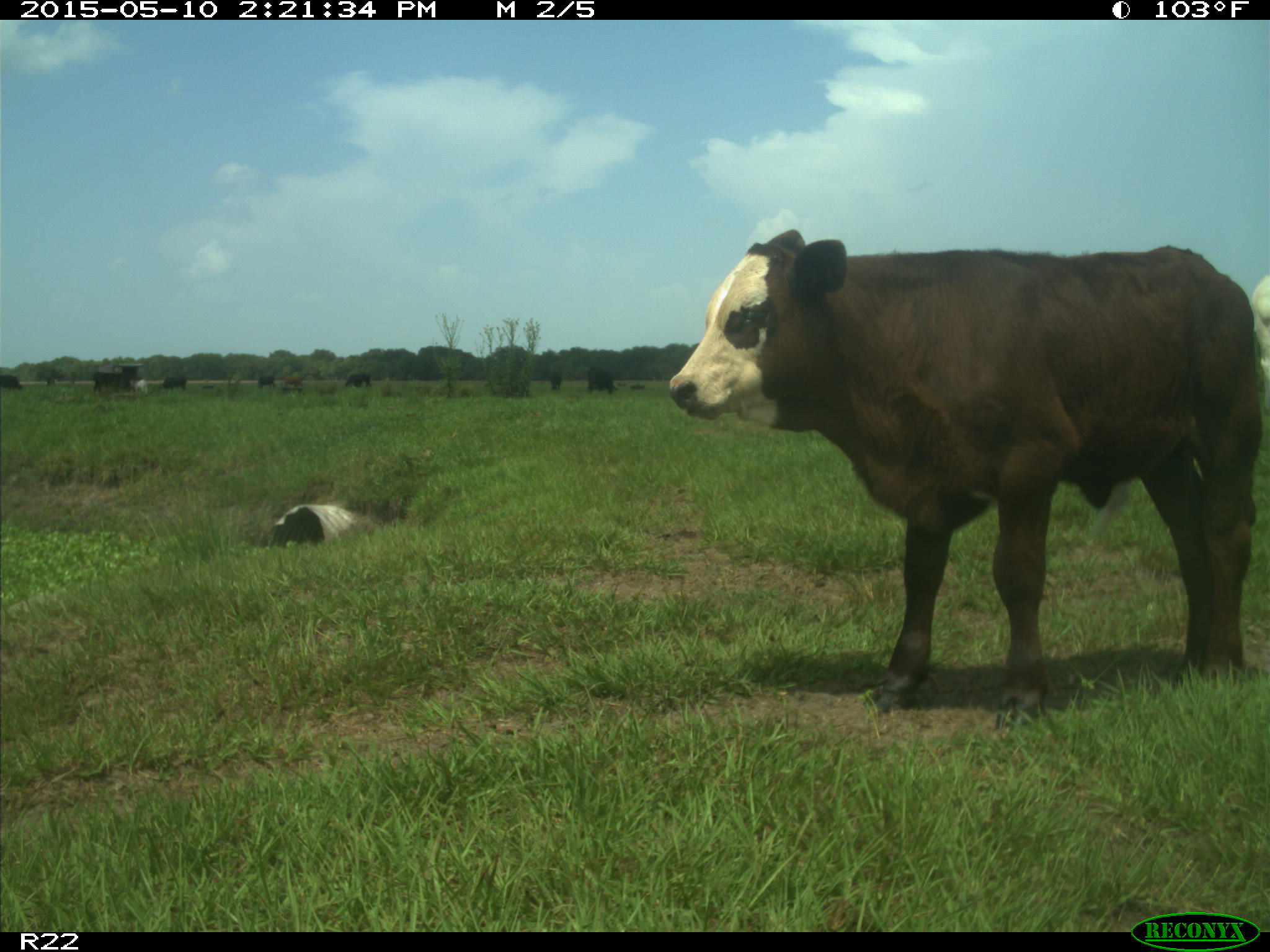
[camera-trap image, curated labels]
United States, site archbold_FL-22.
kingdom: Animalia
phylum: Chordata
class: Mammalia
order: Artiodactyla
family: Bovidae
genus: Bos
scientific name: Bos taurus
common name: domestic cow